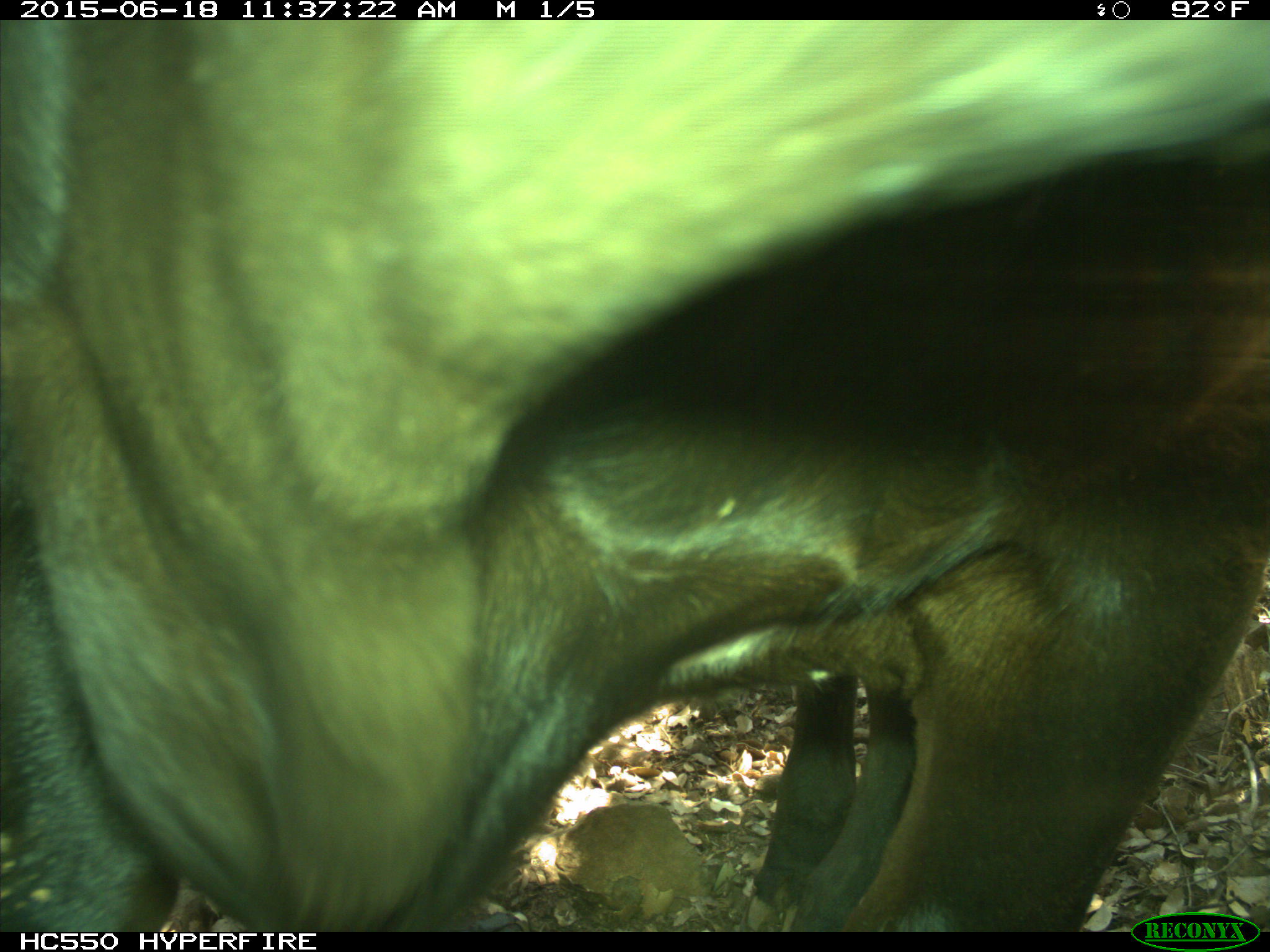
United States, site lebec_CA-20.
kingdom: Animalia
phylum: Chordata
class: Mammalia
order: Artiodactyla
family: Bovidae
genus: Bos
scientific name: Bos taurus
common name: domestic cow